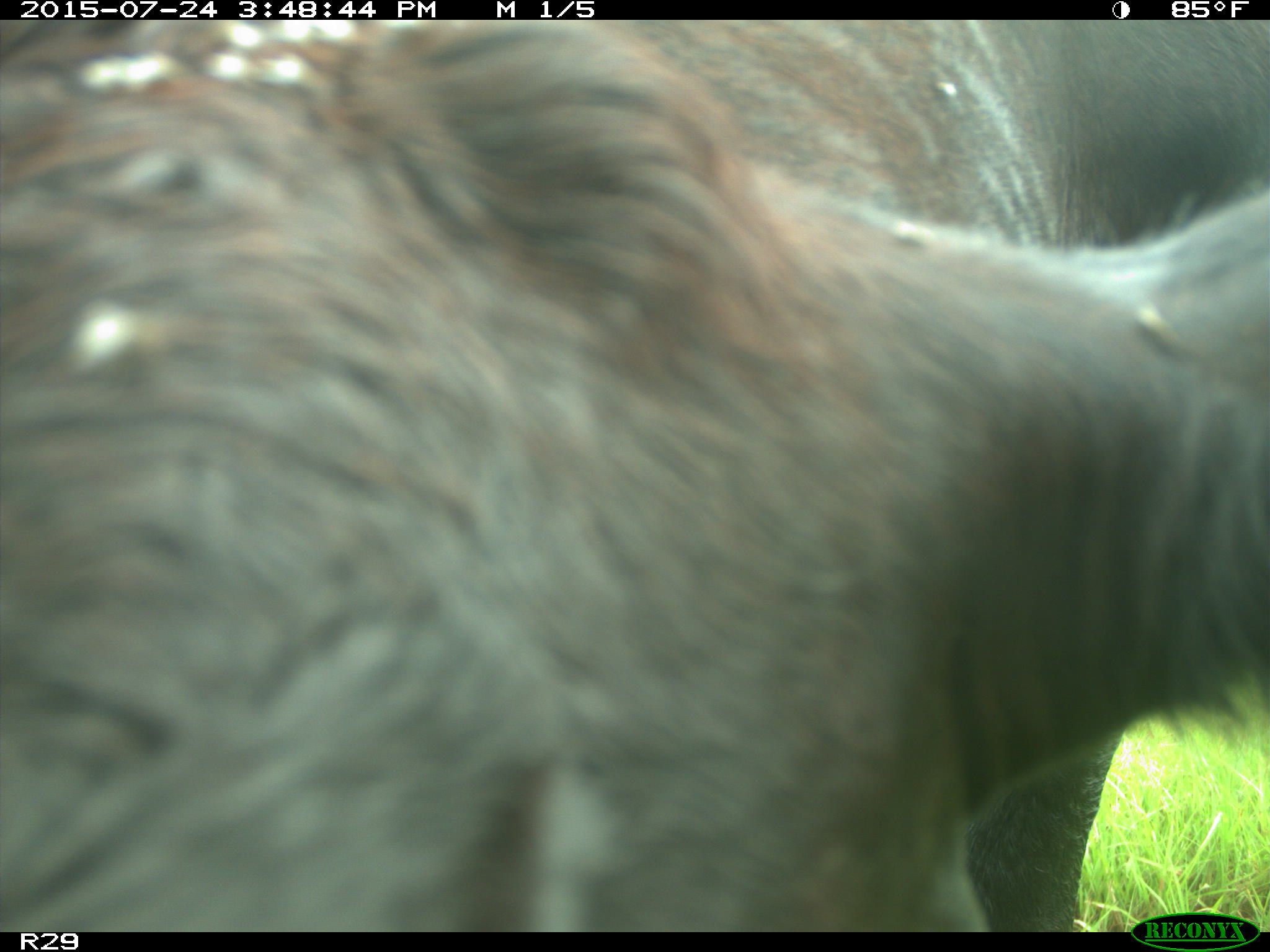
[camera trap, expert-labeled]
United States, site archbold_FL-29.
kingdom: Animalia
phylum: Chordata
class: Mammalia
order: Artiodactyla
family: Bovidae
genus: Bos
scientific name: Bos taurus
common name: domestic cow